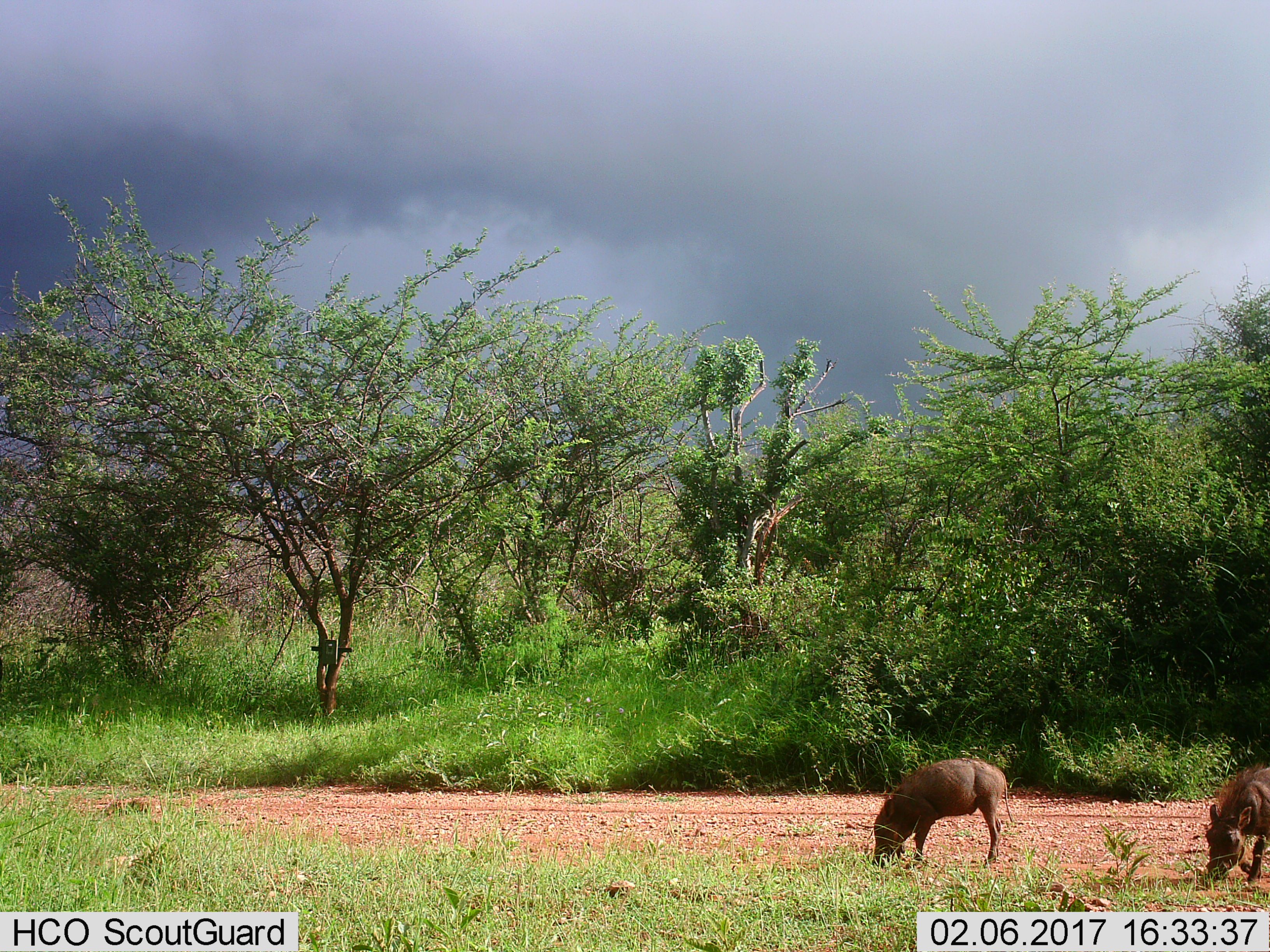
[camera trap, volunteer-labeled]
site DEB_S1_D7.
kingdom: Animalia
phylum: Chordata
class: Mammalia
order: Artiodactyla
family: Suidae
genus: Phacochoerus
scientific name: Phacochoerus africanus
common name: warthog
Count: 2.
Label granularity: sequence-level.